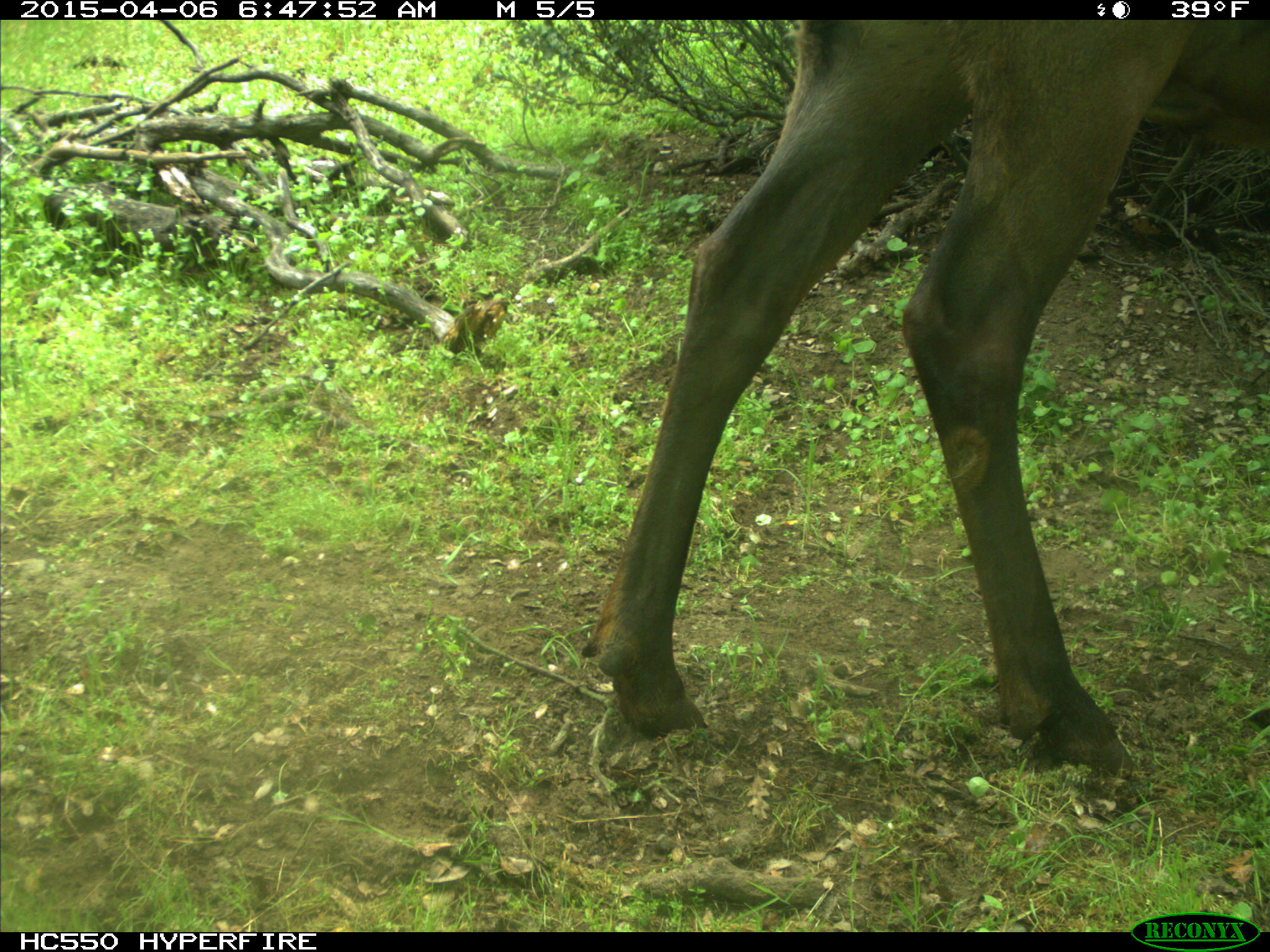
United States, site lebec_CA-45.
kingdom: Animalia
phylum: Chordata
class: Mammalia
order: Artiodactyla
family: Cervidae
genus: Cervus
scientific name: Cervus canadensis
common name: elk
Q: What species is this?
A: Cervus canadensis (elk).